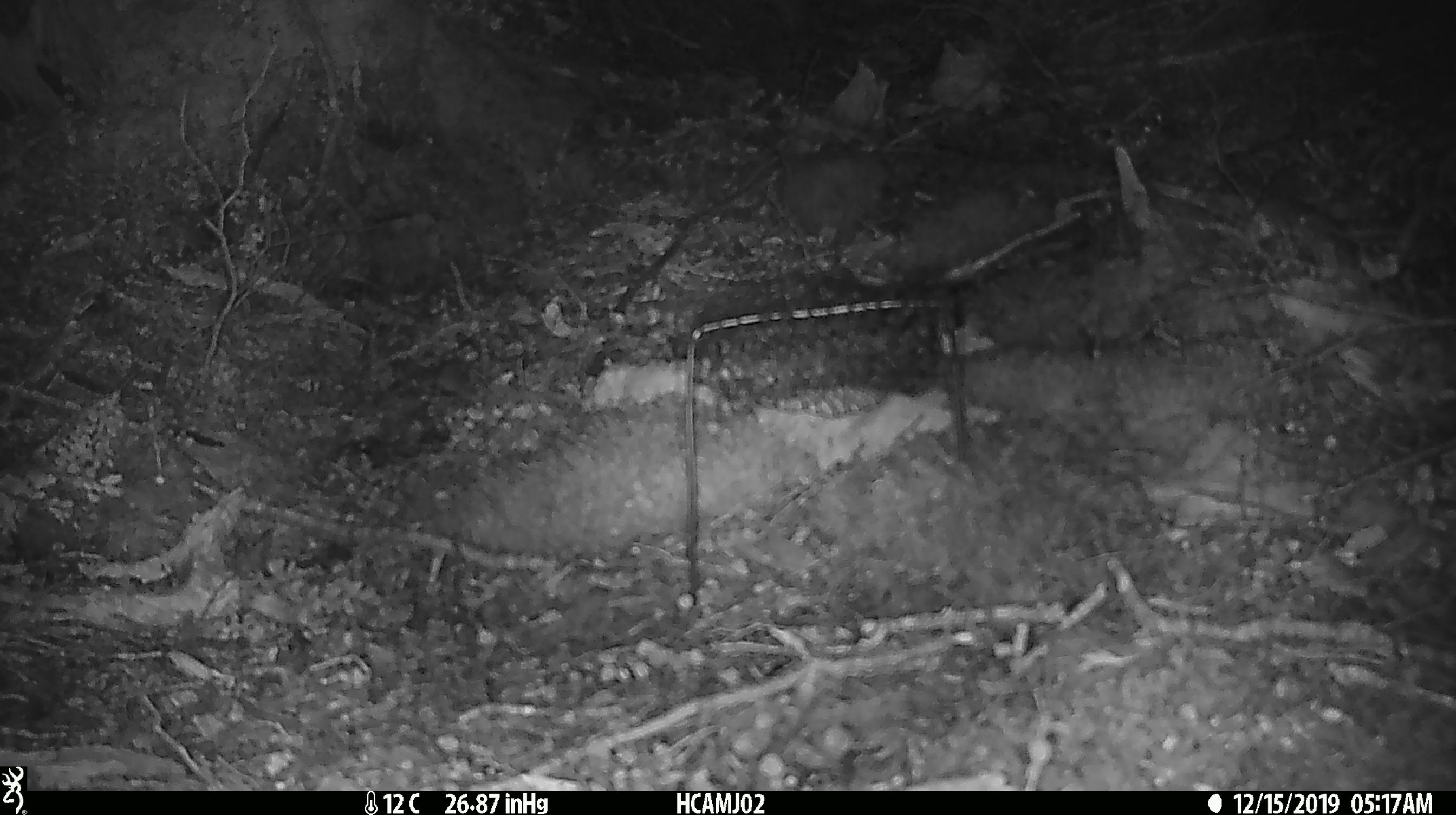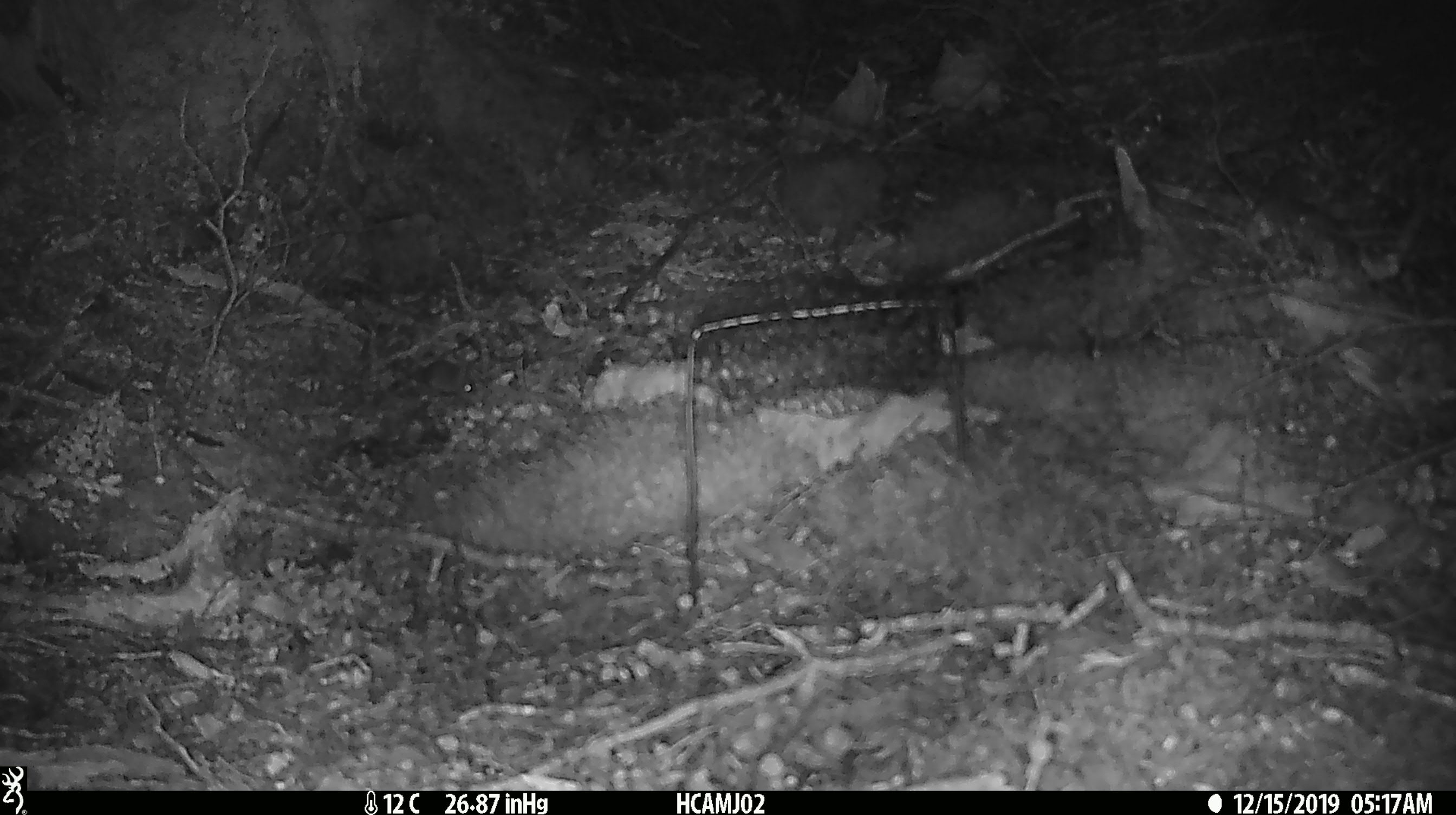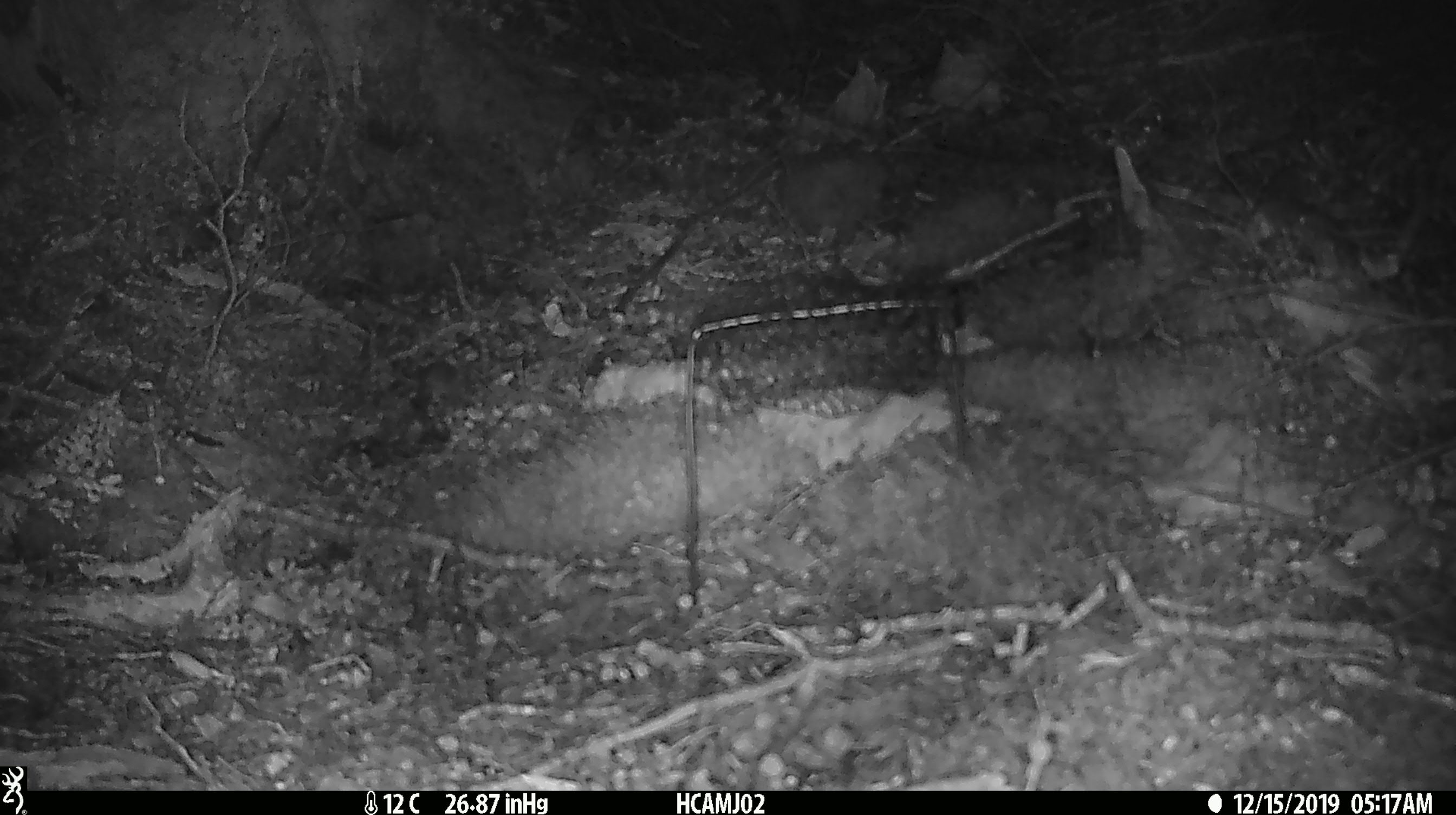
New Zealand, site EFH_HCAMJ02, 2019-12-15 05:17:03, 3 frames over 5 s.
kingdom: Animalia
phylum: Chordata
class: Mammalia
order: Rodentia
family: Muridae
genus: Mus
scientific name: Mus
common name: mouse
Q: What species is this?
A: Mouse (Mus).